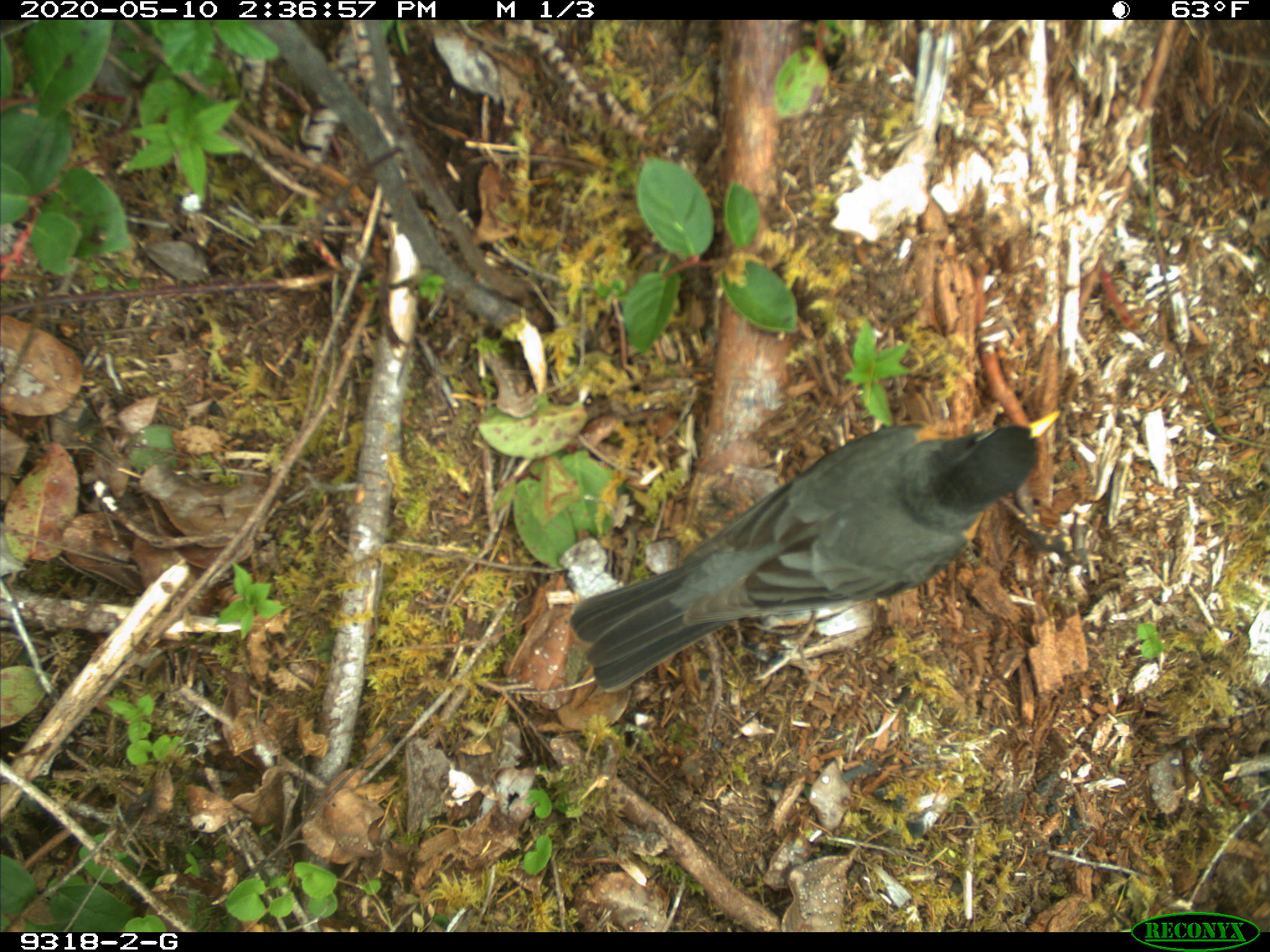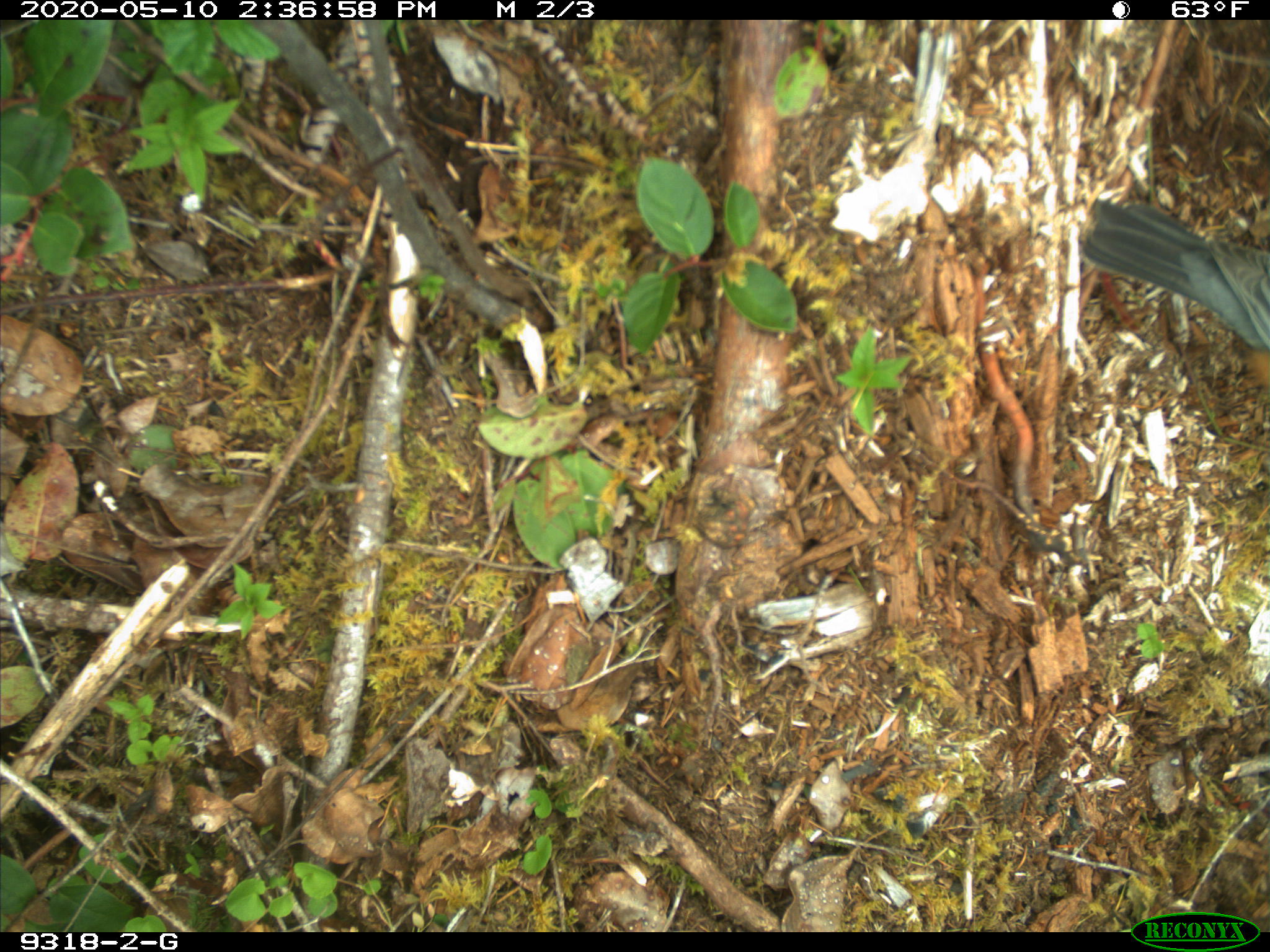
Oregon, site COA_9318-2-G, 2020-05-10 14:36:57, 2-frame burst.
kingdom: Animalia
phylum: Chordata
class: Aves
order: Passeriformes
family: Turdidae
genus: Turdus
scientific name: Turdus migratorius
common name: american robin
American robin (Turdus migratorius).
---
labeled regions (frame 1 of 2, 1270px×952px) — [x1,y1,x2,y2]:
american robin: [559,401,1081,710]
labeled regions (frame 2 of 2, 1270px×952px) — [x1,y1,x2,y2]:
american robin: [1074,174,1261,389]